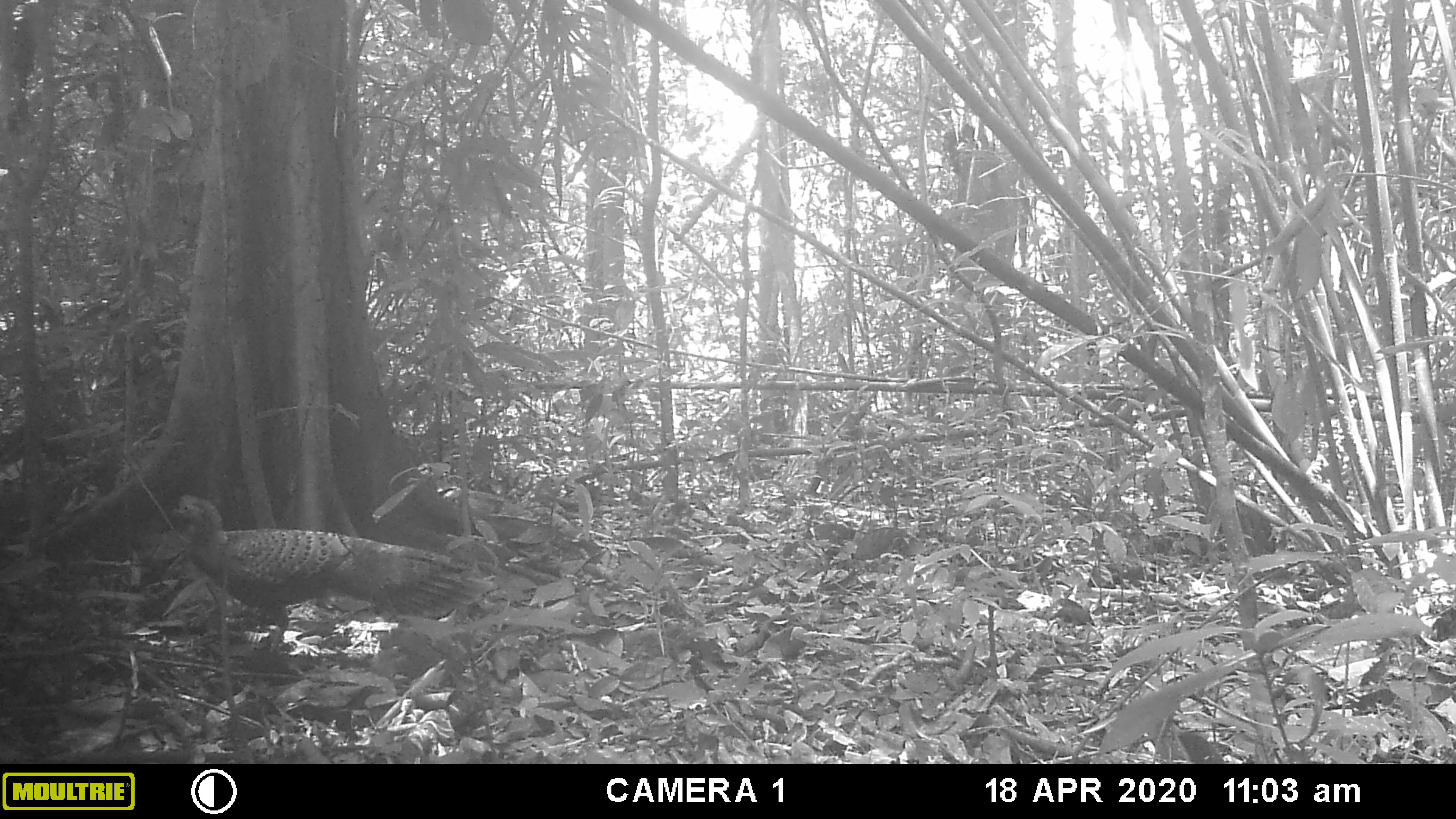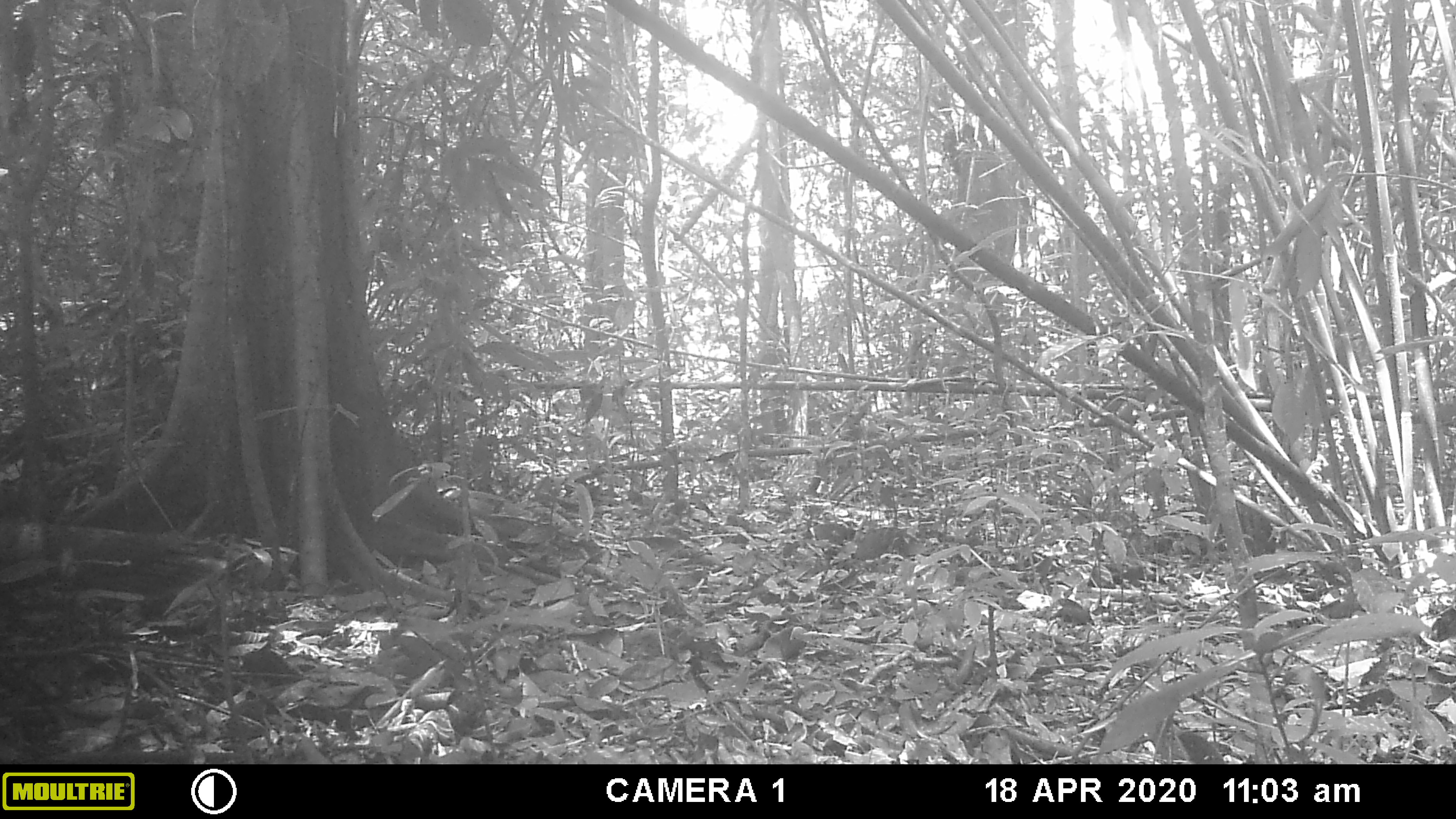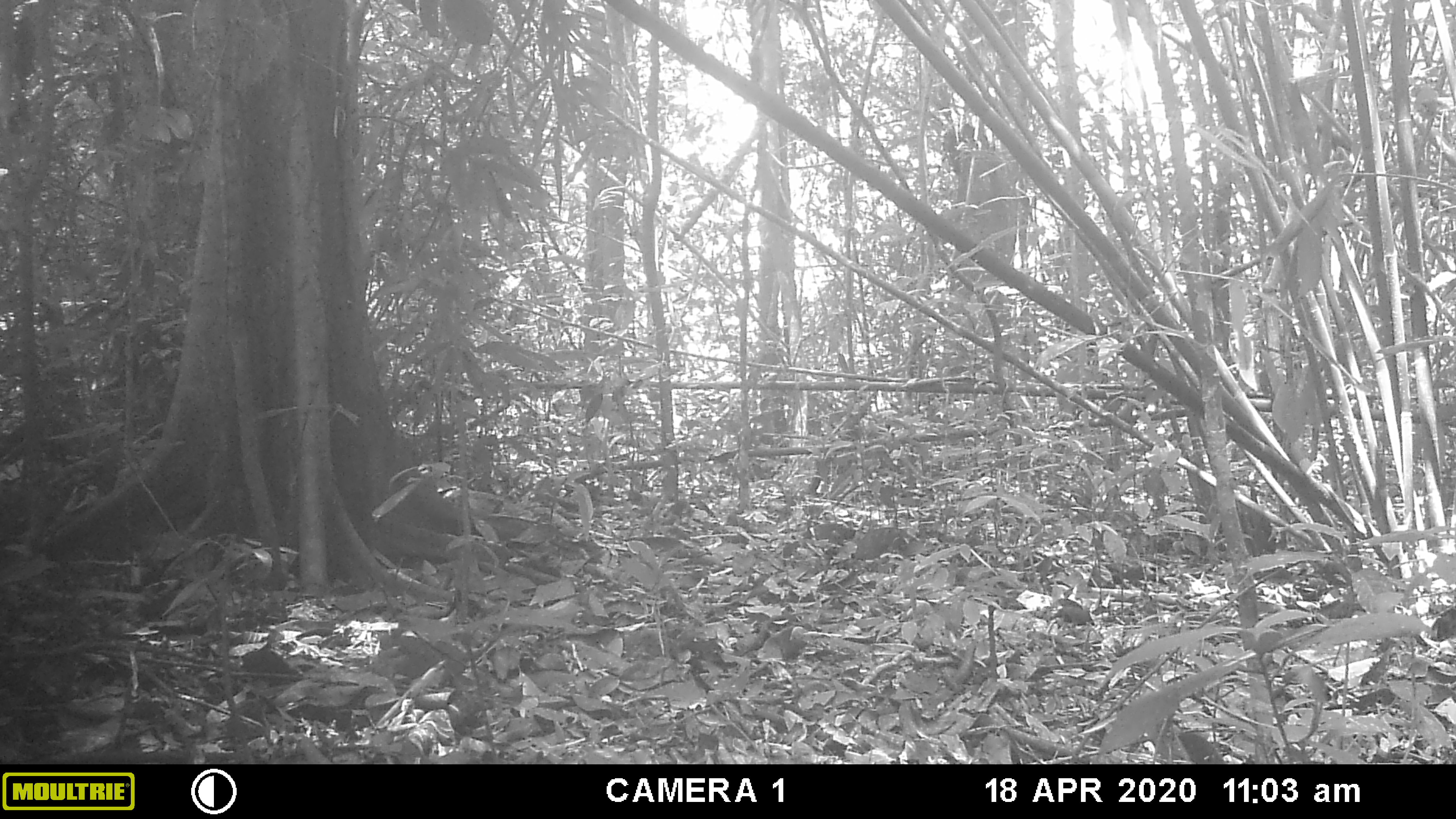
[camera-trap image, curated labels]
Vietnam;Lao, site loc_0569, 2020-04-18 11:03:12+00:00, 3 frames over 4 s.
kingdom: Animalia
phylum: Chordata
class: Aves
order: Galliformes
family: Phasianidae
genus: Polyplectron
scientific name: Polyplectron bicalcaratum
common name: gray peacock-pheasant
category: grey peacock pheasant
Grey peacock pheasant (gray peacock-pheasant) (Polyplectron bicalcaratum). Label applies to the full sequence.